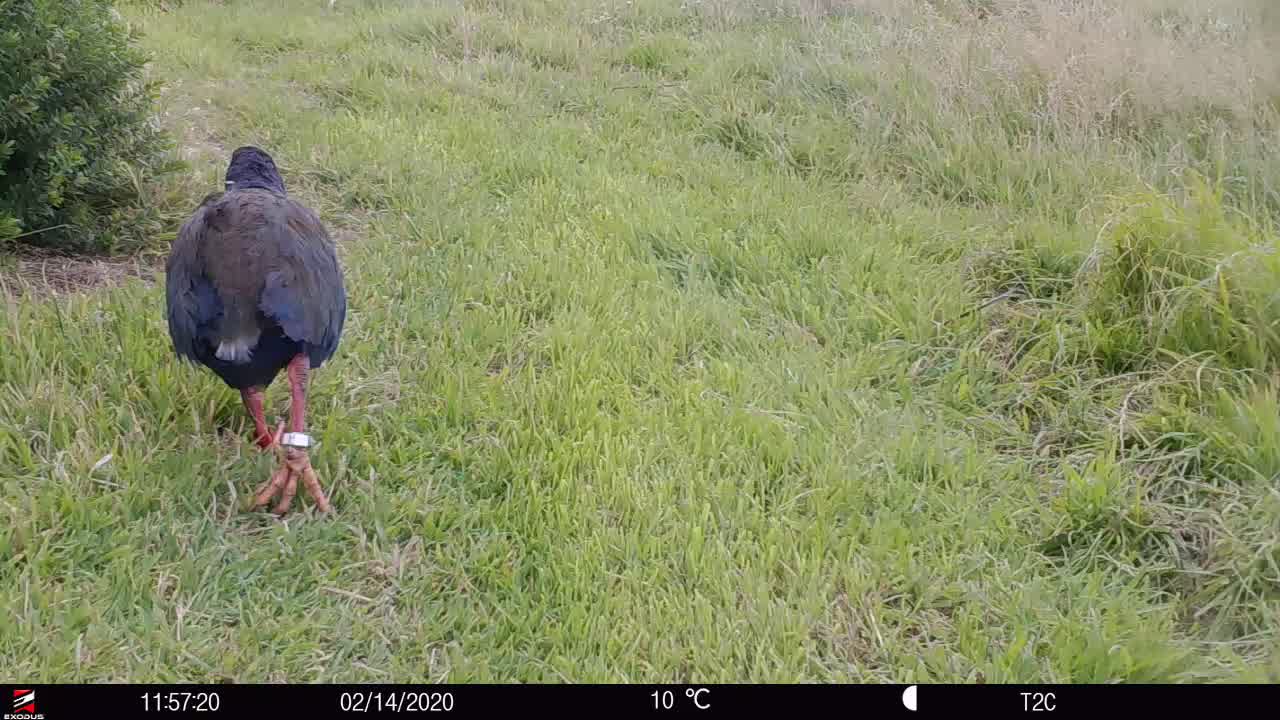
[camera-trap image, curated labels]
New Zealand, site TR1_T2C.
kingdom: Animalia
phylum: Chordata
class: Aves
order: Gruiformes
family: Rallidae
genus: Porphyrio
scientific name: Porphyrio mantelli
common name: takahe